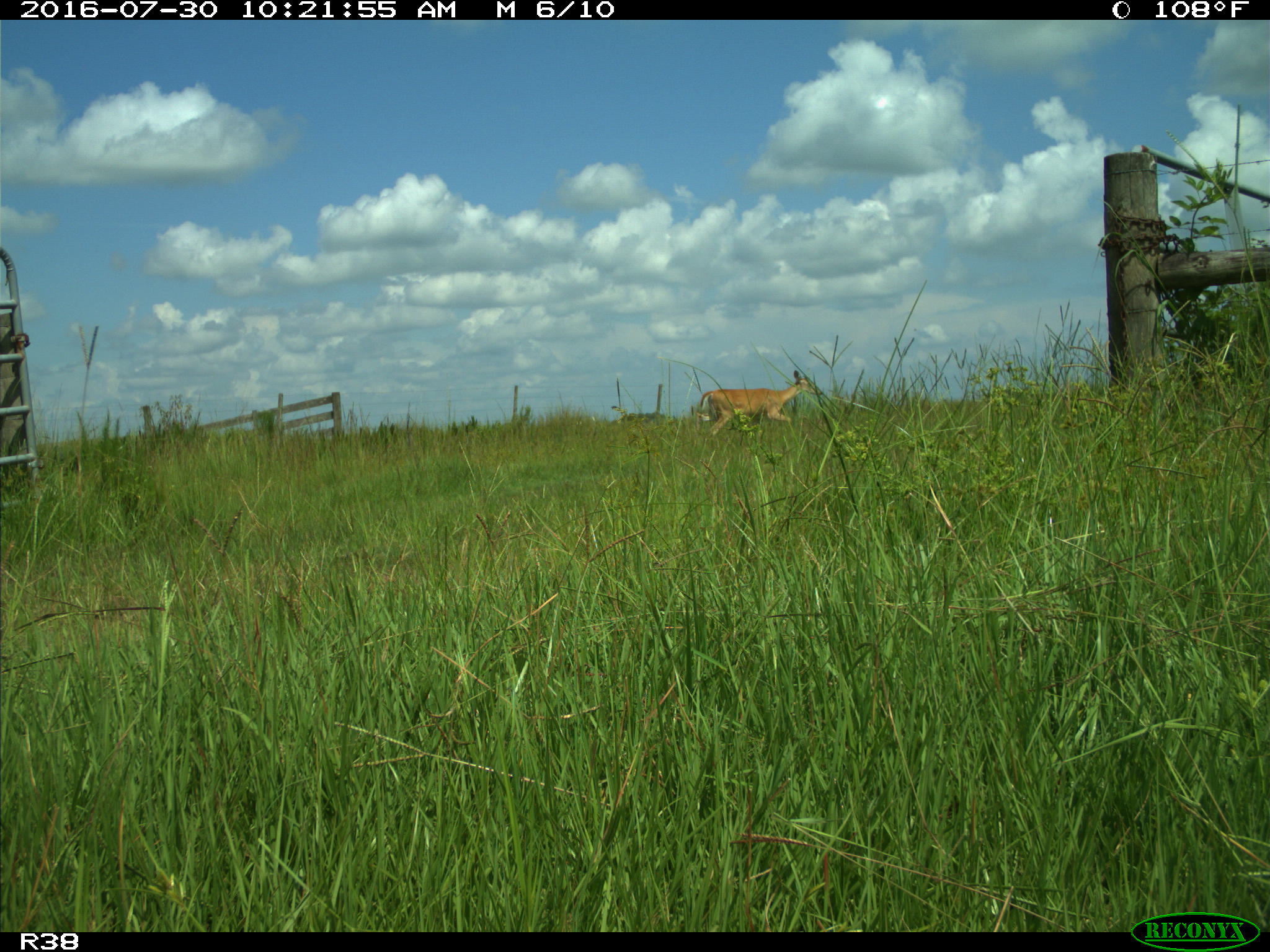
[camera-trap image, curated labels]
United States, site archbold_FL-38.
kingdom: Animalia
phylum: Chordata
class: Mammalia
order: Artiodactyla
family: Cervidae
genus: Odocoileus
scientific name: Odocoileus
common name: deer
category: unidentified deer